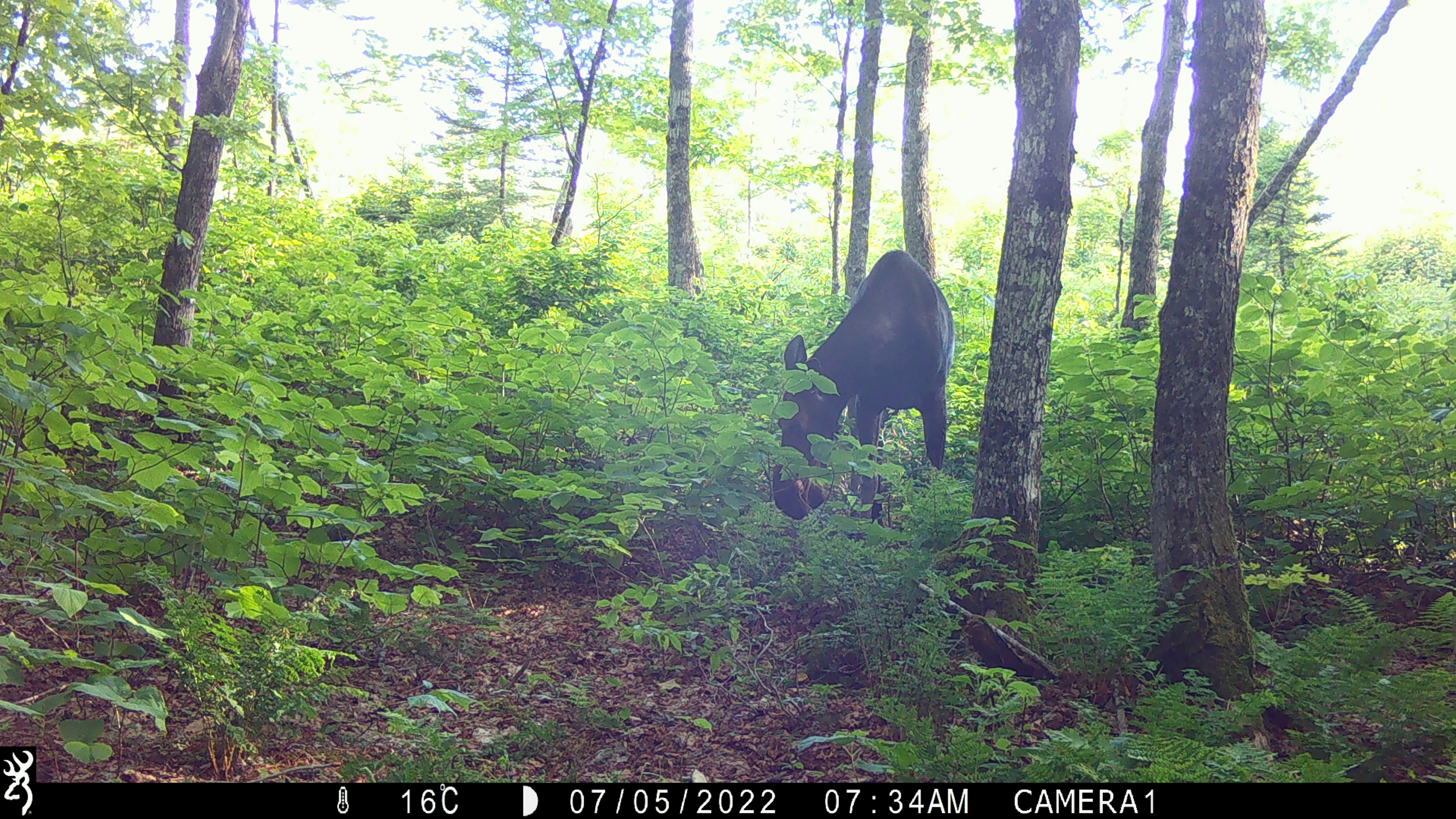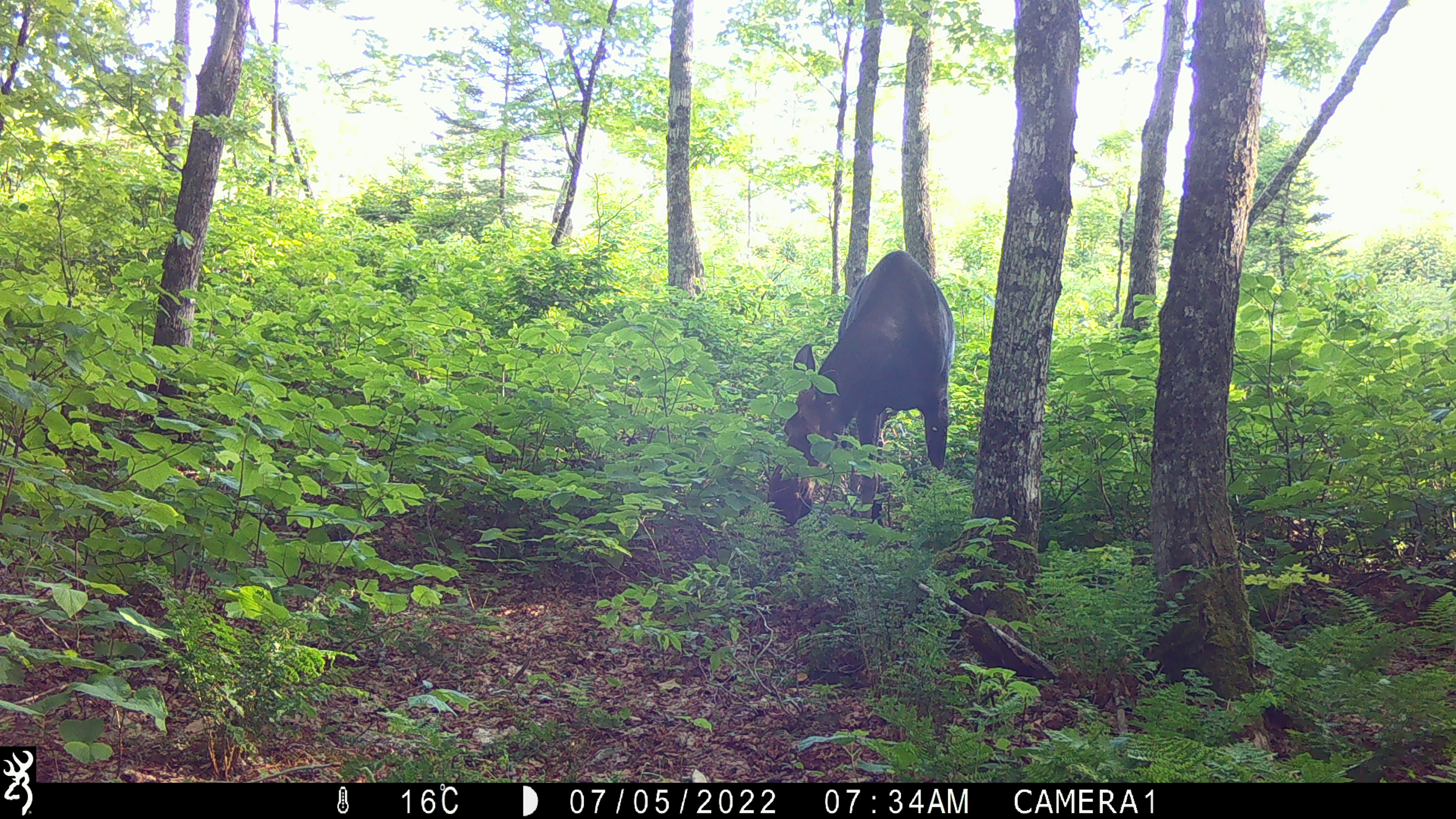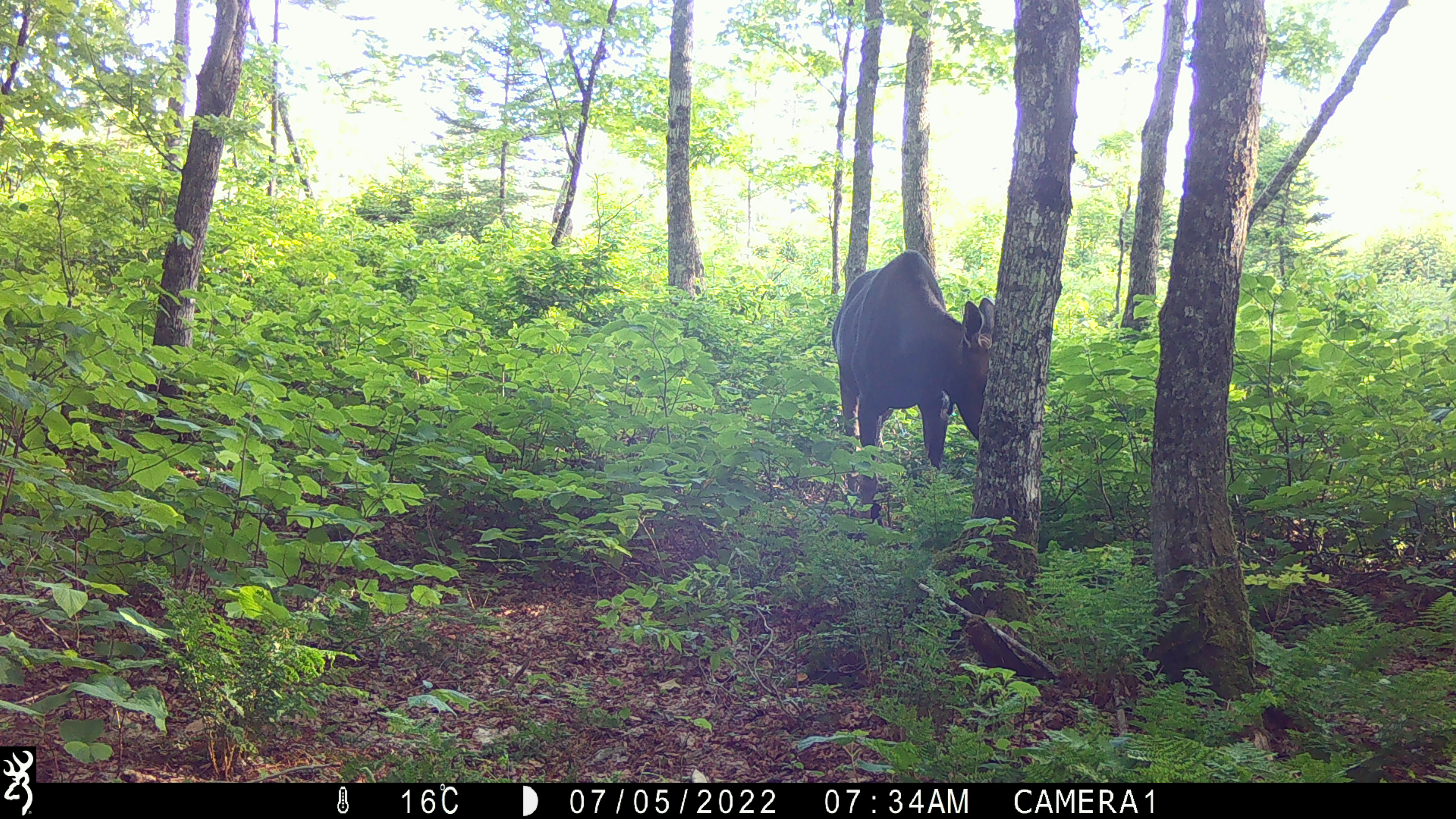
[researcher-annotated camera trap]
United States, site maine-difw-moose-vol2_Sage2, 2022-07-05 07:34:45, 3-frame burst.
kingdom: Animalia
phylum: Chordata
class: Mammalia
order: Artiodactyla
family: Cervidae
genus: Alces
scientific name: Alces alces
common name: moose